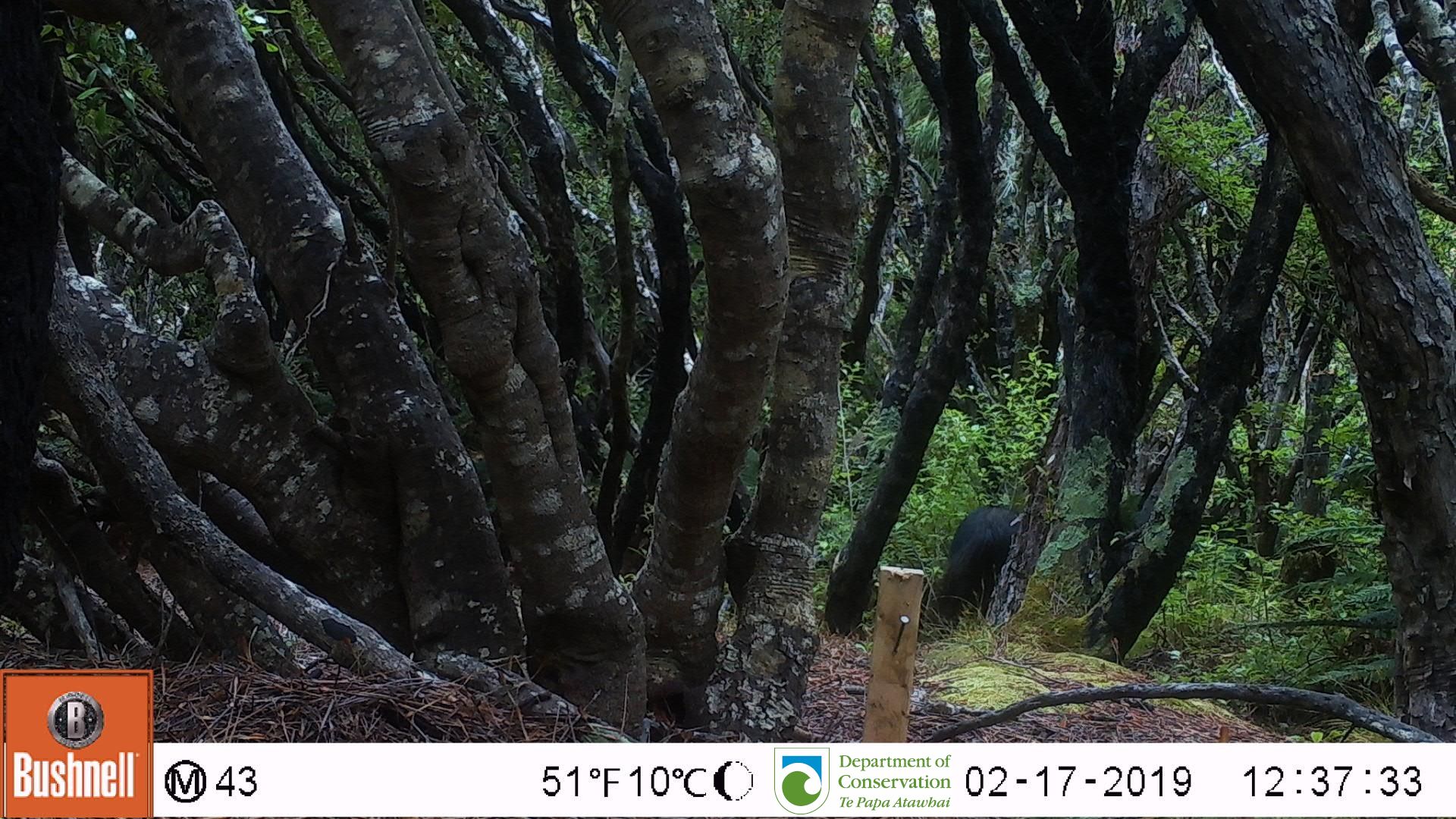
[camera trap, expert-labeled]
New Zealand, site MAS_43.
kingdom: Animalia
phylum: Chordata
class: Mammalia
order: Artiodactyla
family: Suidae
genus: Sus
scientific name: Sus scrofa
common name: pig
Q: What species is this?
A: Pig (Sus scrofa).